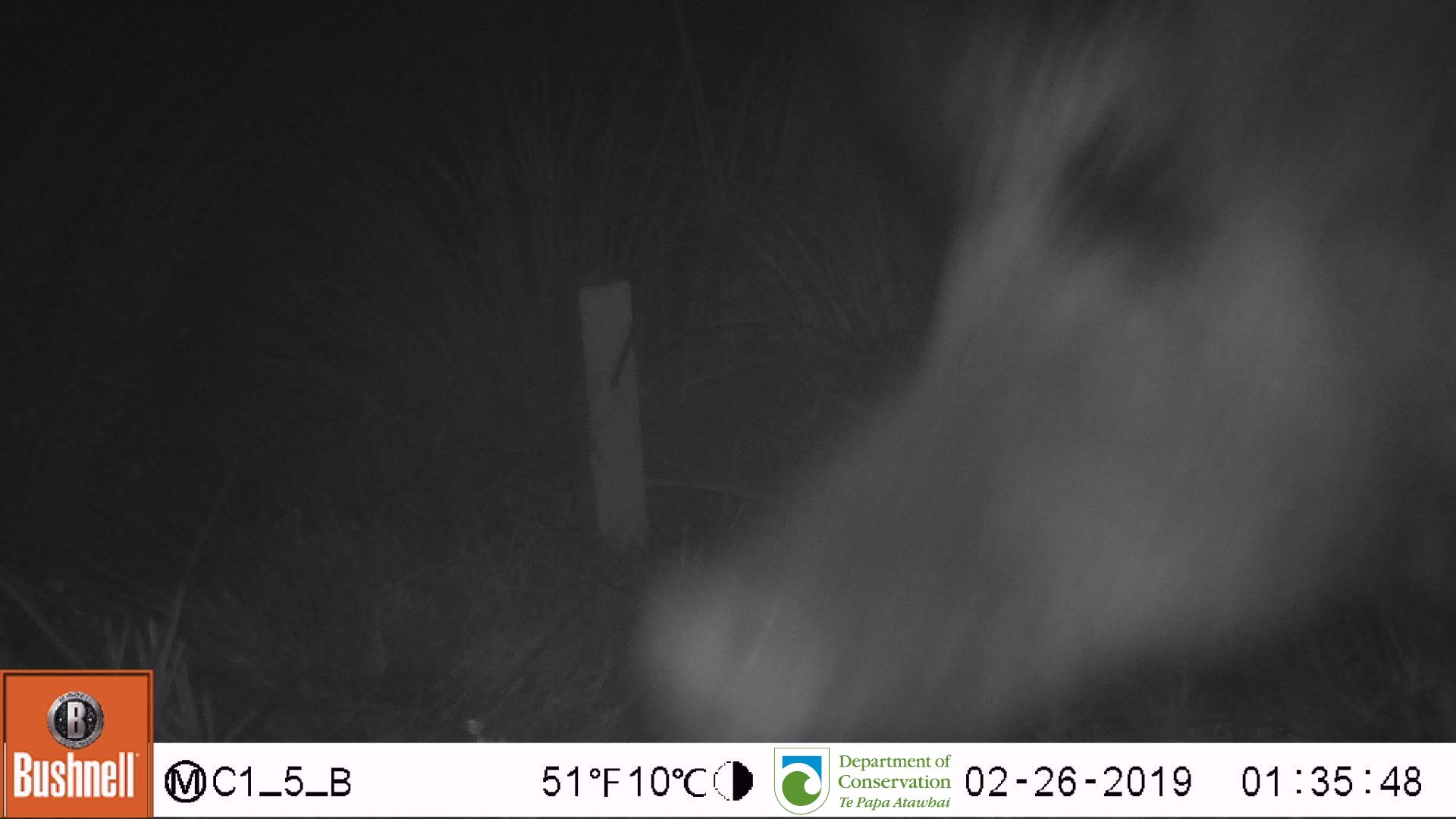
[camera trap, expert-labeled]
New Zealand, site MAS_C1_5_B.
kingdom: Animalia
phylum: Chordata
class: Mammalia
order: Artiodactyla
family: Suidae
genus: Sus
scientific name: Sus scrofa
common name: pig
Pig (Sus scrofa).